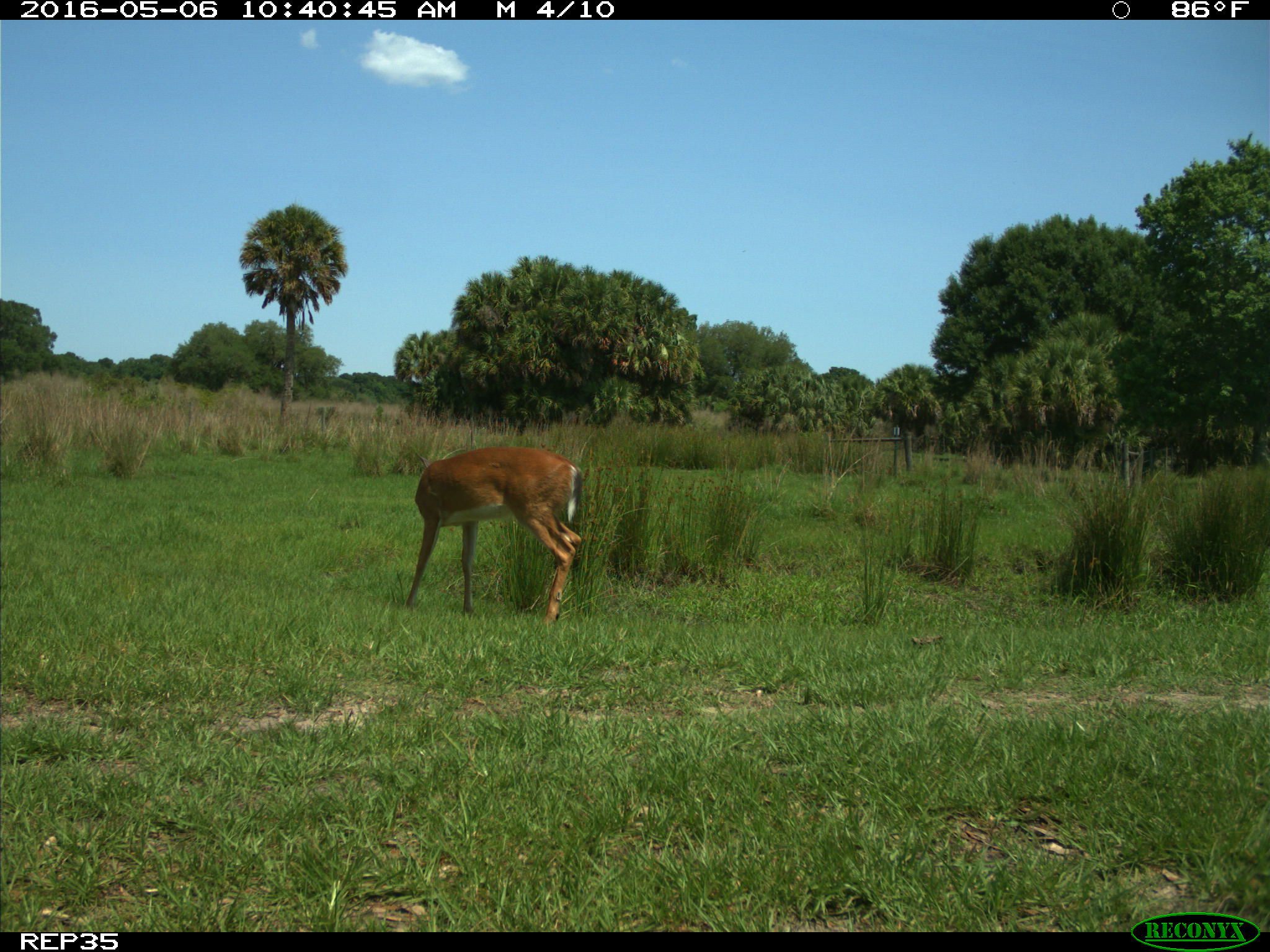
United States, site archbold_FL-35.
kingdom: Animalia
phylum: Chordata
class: Mammalia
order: Artiodactyla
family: Cervidae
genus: Odocoileus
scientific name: Odocoileus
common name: deer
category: unidentified deer